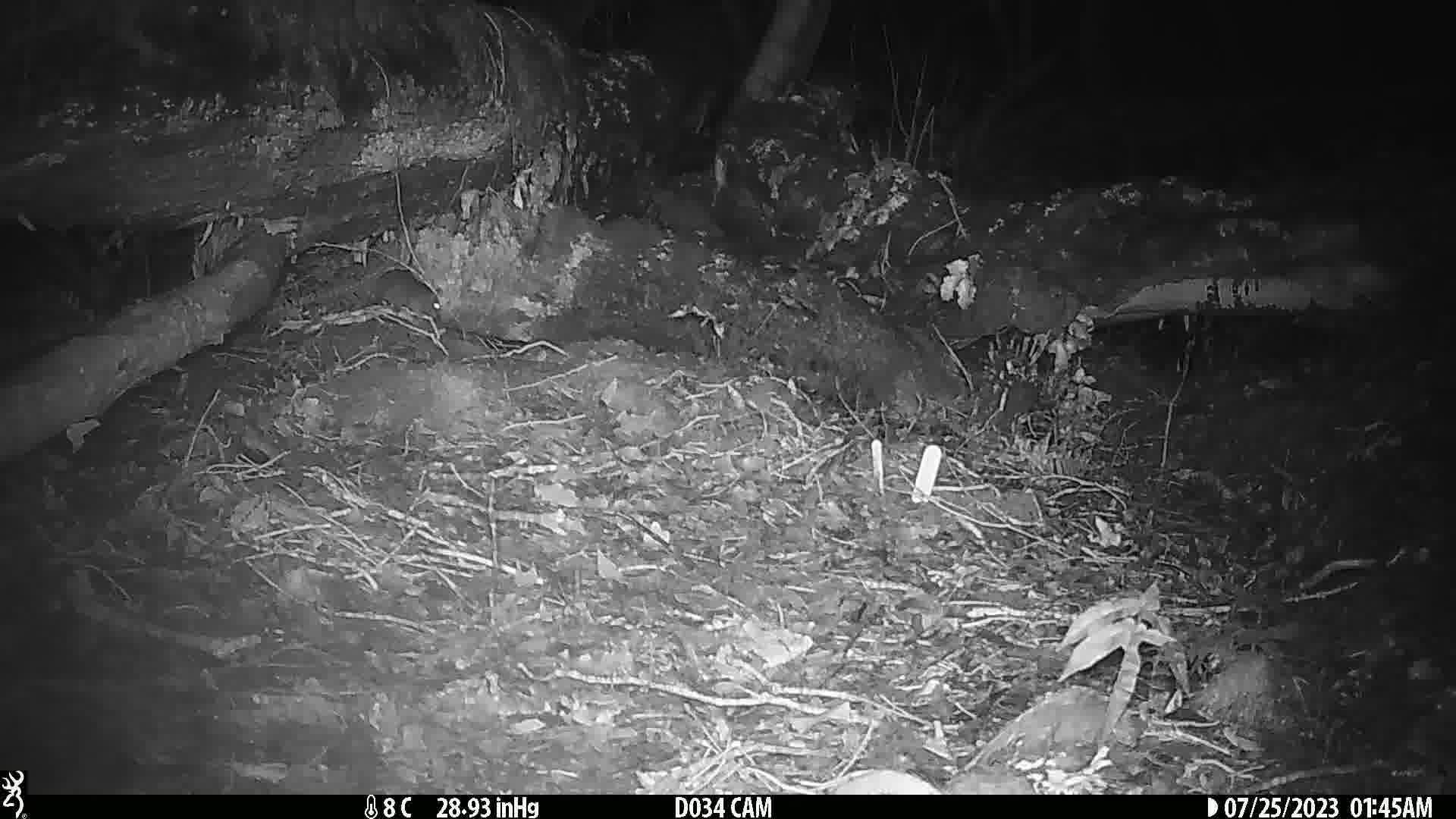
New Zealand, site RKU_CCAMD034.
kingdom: Animalia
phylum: Chordata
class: Mammalia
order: Rodentia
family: Muridae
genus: Rattus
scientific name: Rattus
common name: rat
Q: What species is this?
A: Rat (Rattus).